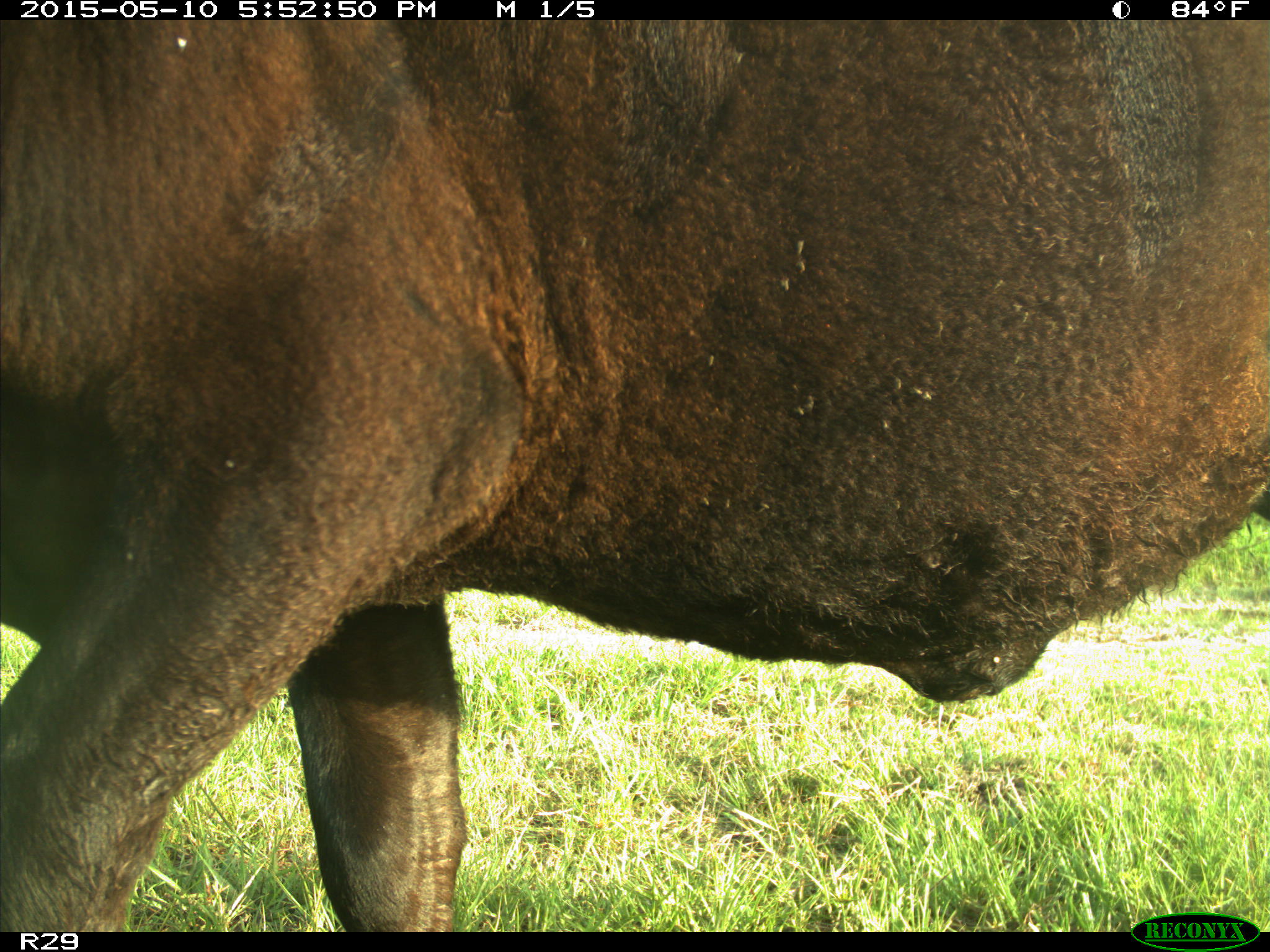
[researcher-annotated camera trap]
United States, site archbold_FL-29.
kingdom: Animalia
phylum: Chordata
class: Mammalia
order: Artiodactyla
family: Bovidae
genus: Bos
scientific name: Bos taurus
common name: domestic cow